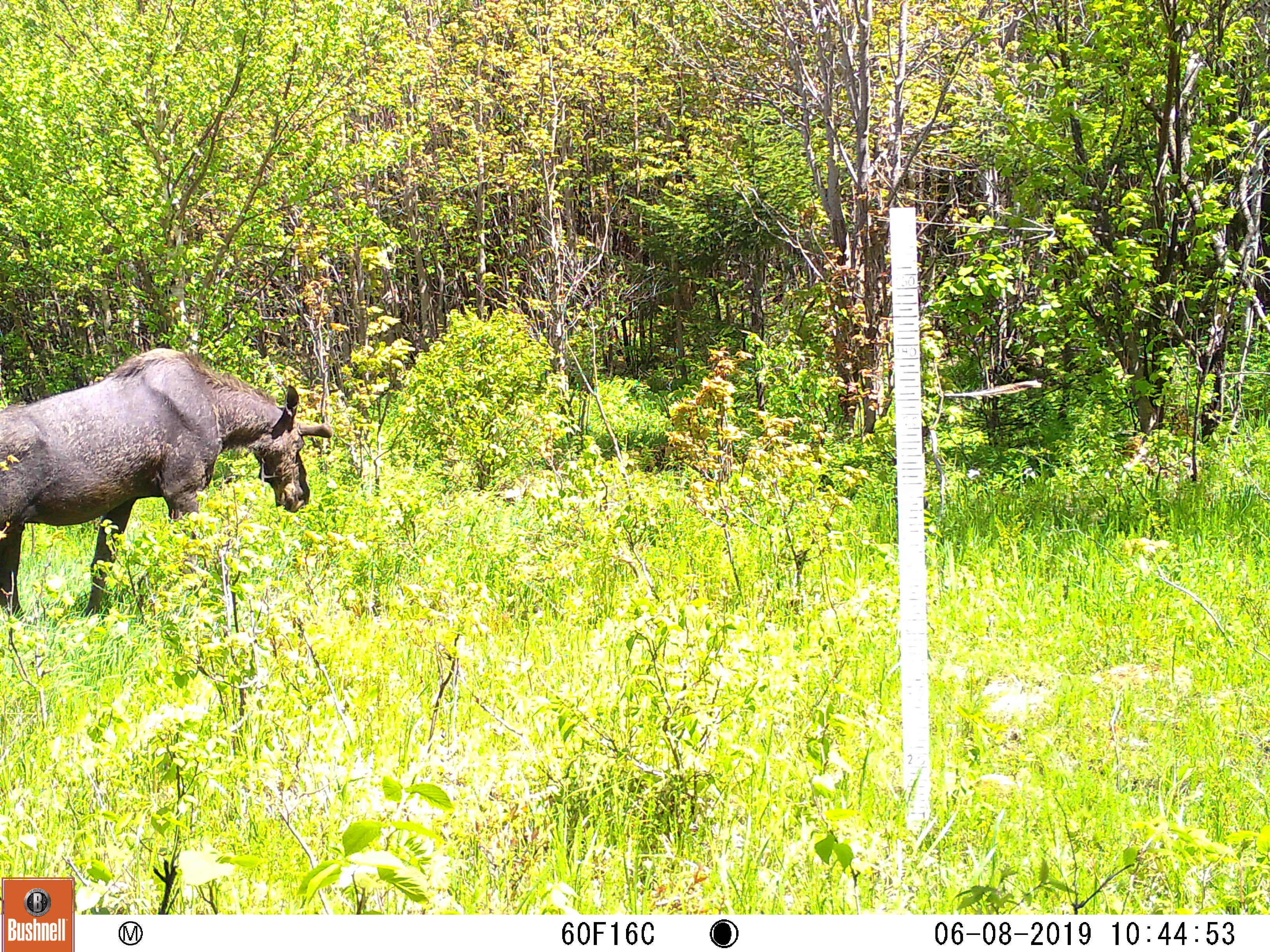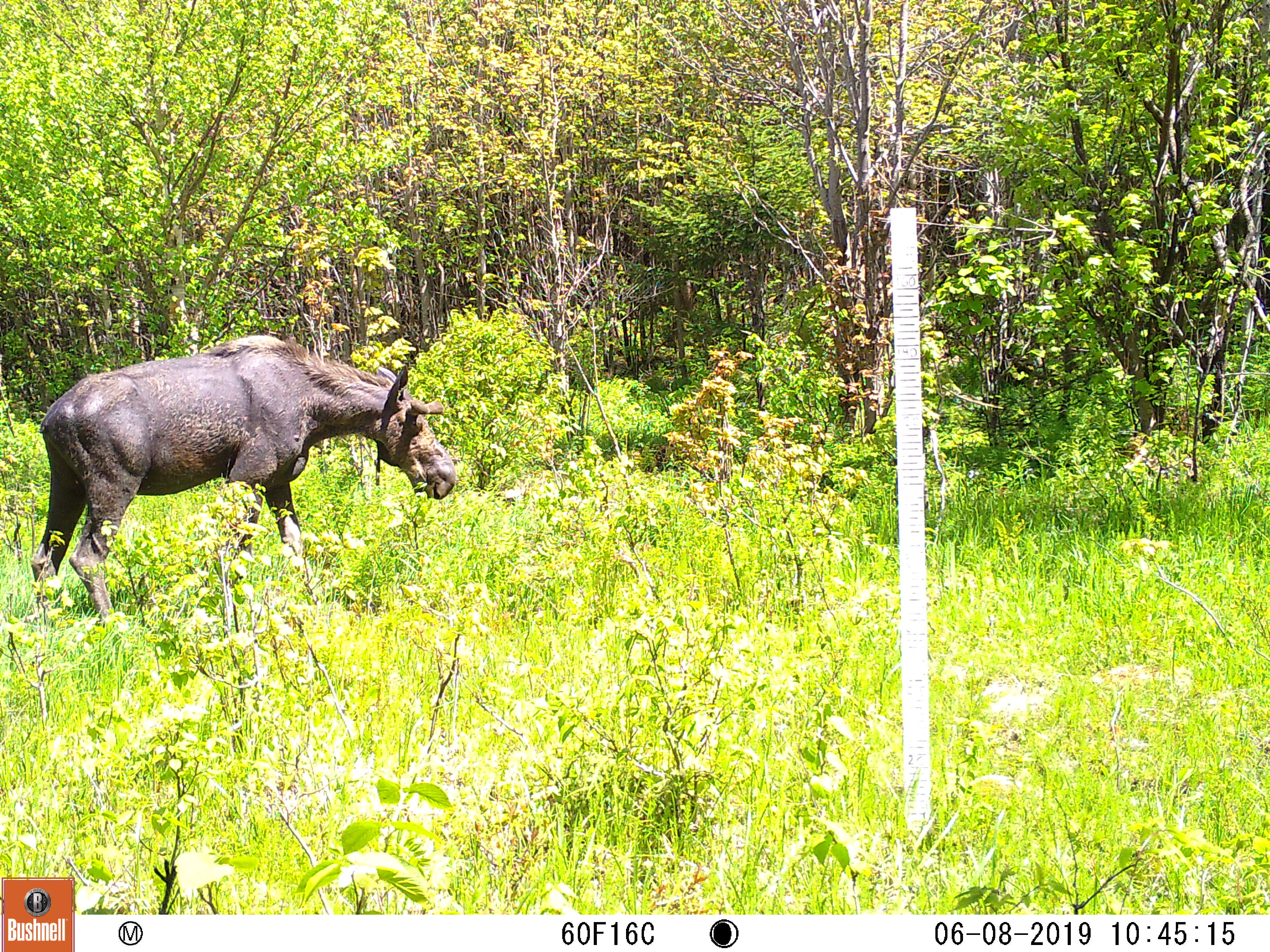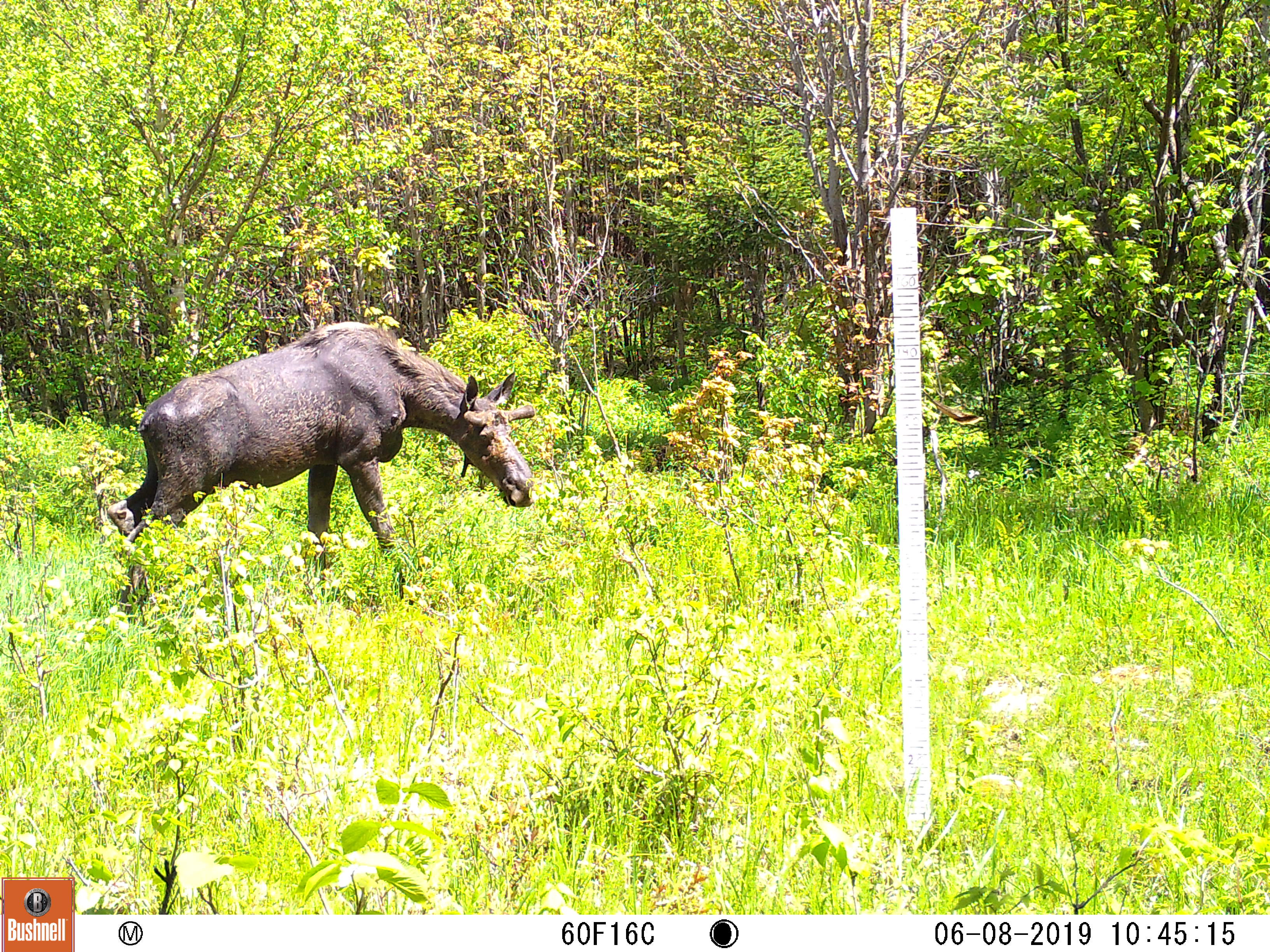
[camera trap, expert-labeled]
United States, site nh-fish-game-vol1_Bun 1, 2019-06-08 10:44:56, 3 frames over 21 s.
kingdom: Animalia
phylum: Chordata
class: Mammalia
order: Artiodactyla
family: Cervidae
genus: Alces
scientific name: Alces alces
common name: moose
Moose (Alces alces).